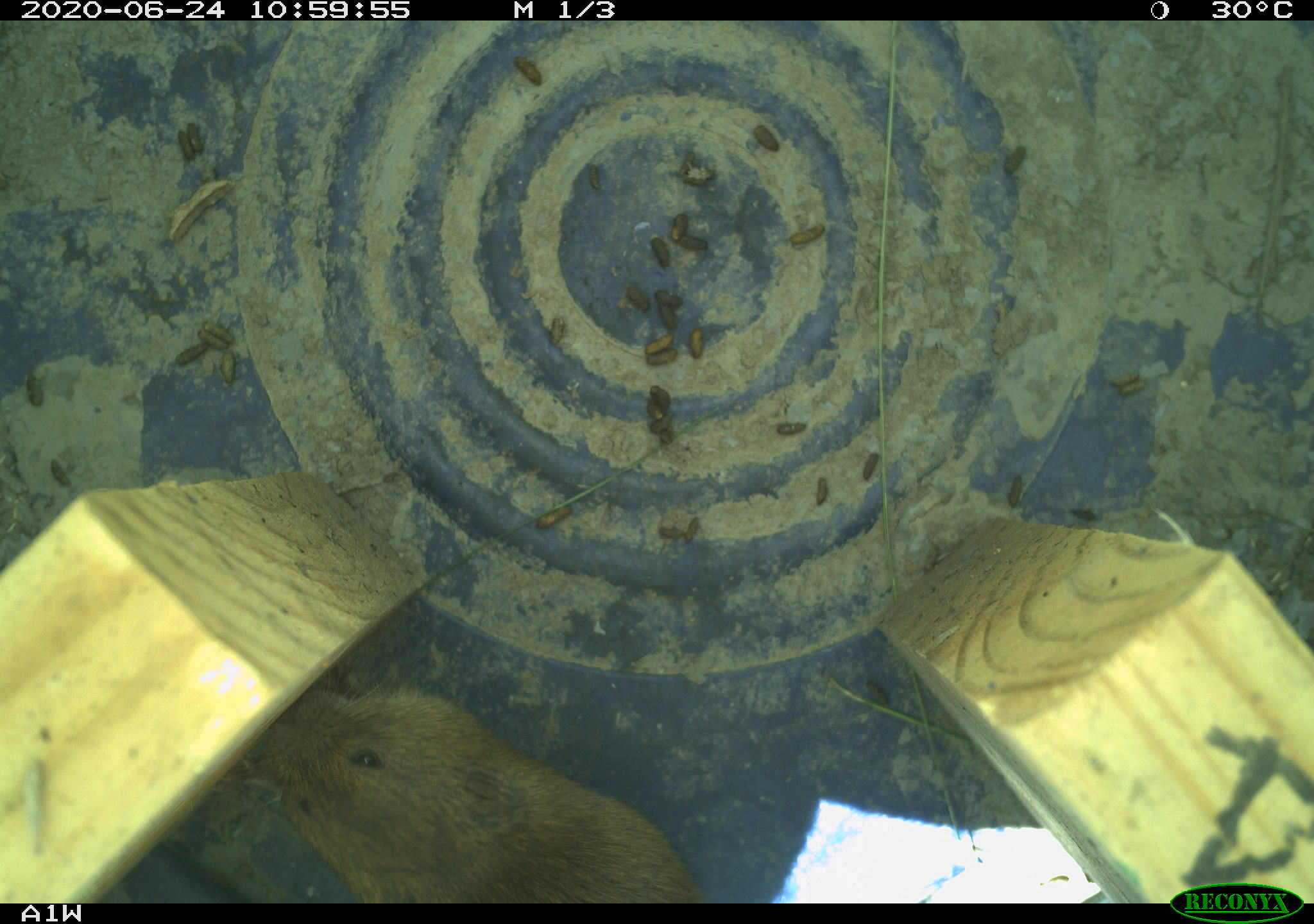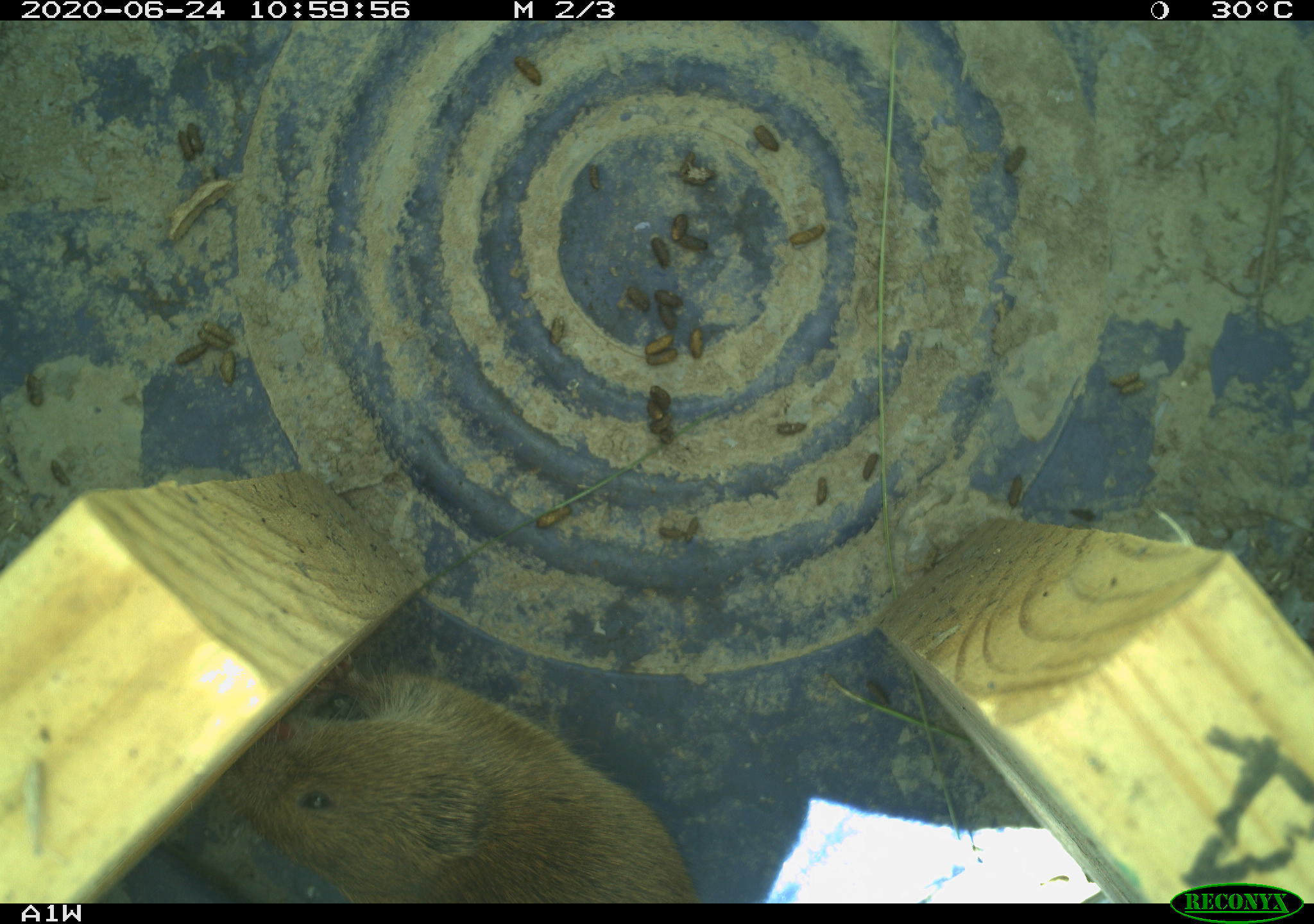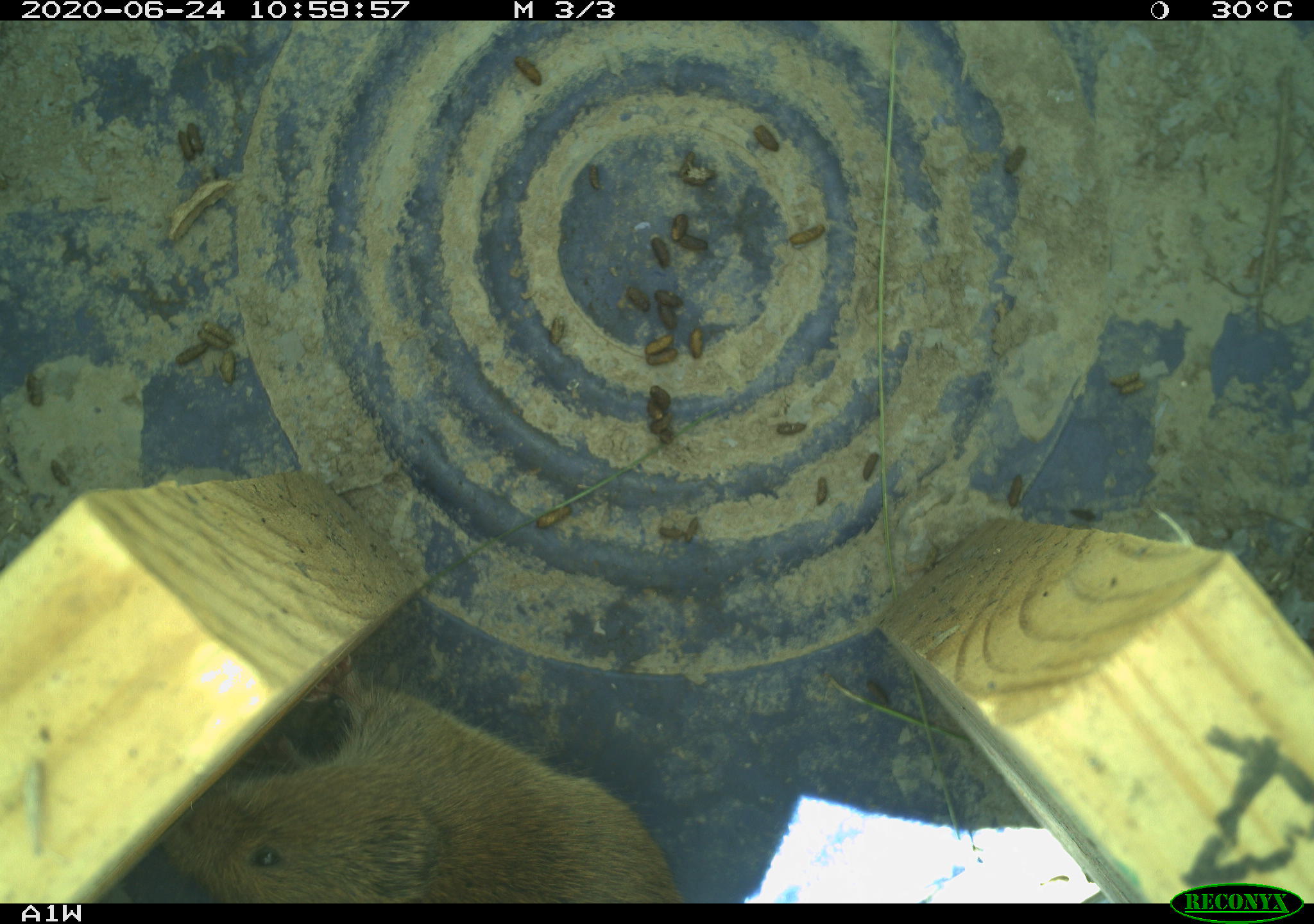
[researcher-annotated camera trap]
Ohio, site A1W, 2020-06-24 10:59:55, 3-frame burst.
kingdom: Animalia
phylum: Chordata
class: Mammalia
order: Rodentia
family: Cricetidae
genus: Microtus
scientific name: Microtus pennsylvanicus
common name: meadow vole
Meadow vole (Microtus pennsylvanicus).